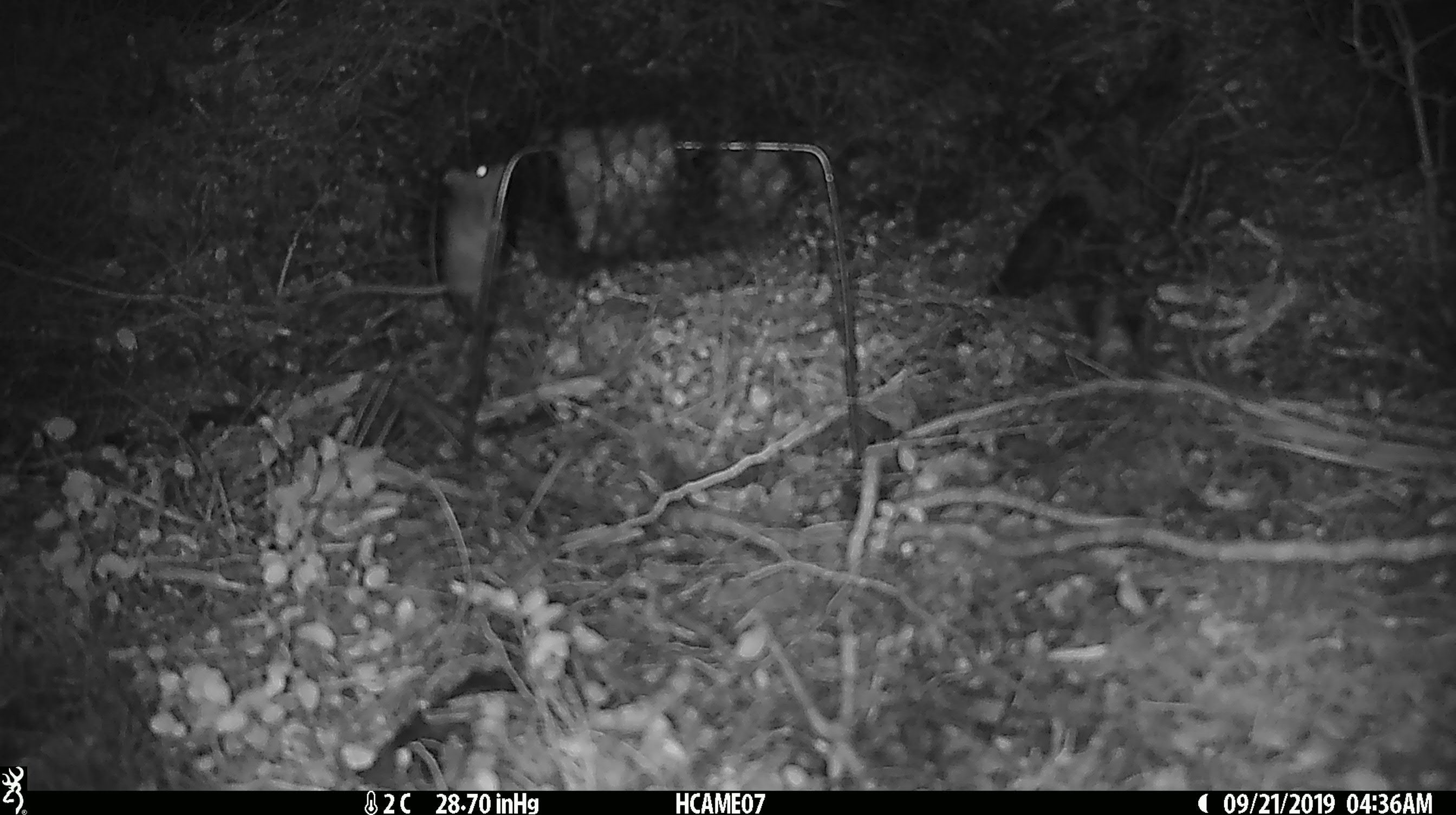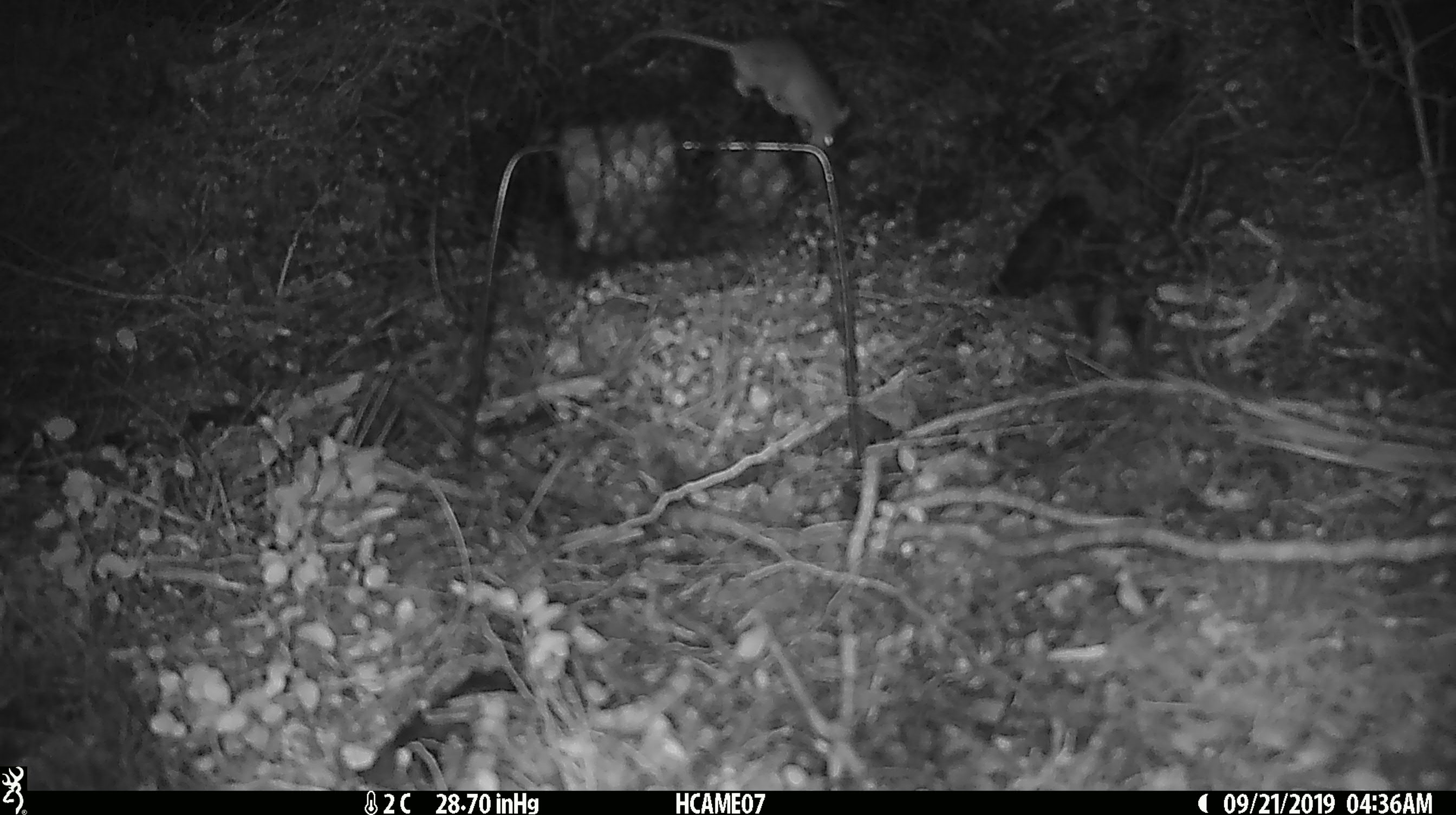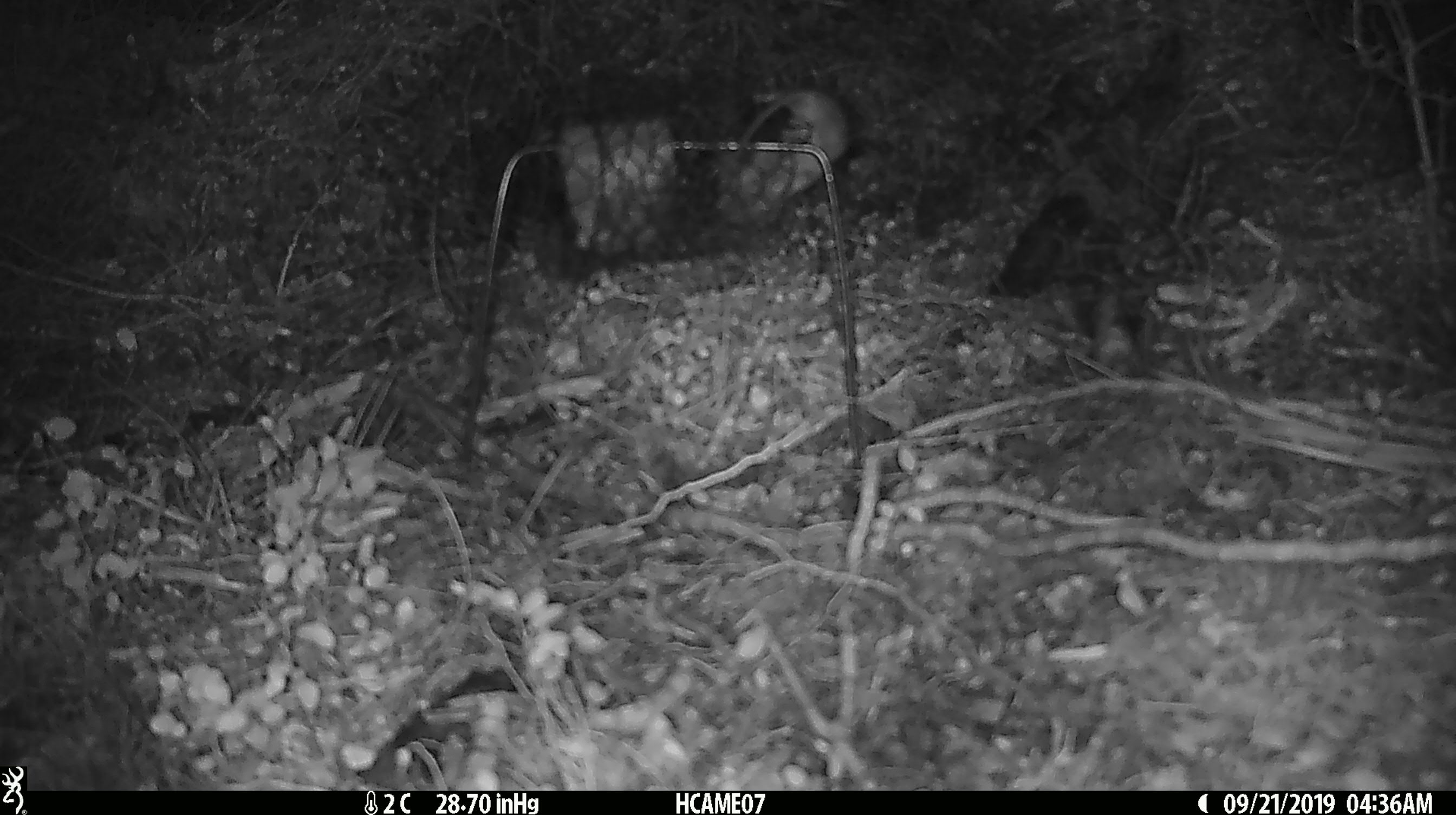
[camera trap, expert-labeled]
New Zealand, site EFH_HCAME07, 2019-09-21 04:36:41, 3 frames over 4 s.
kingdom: Animalia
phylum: Chordata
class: Mammalia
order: Rodentia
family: Muridae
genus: Mus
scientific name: Mus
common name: mouse